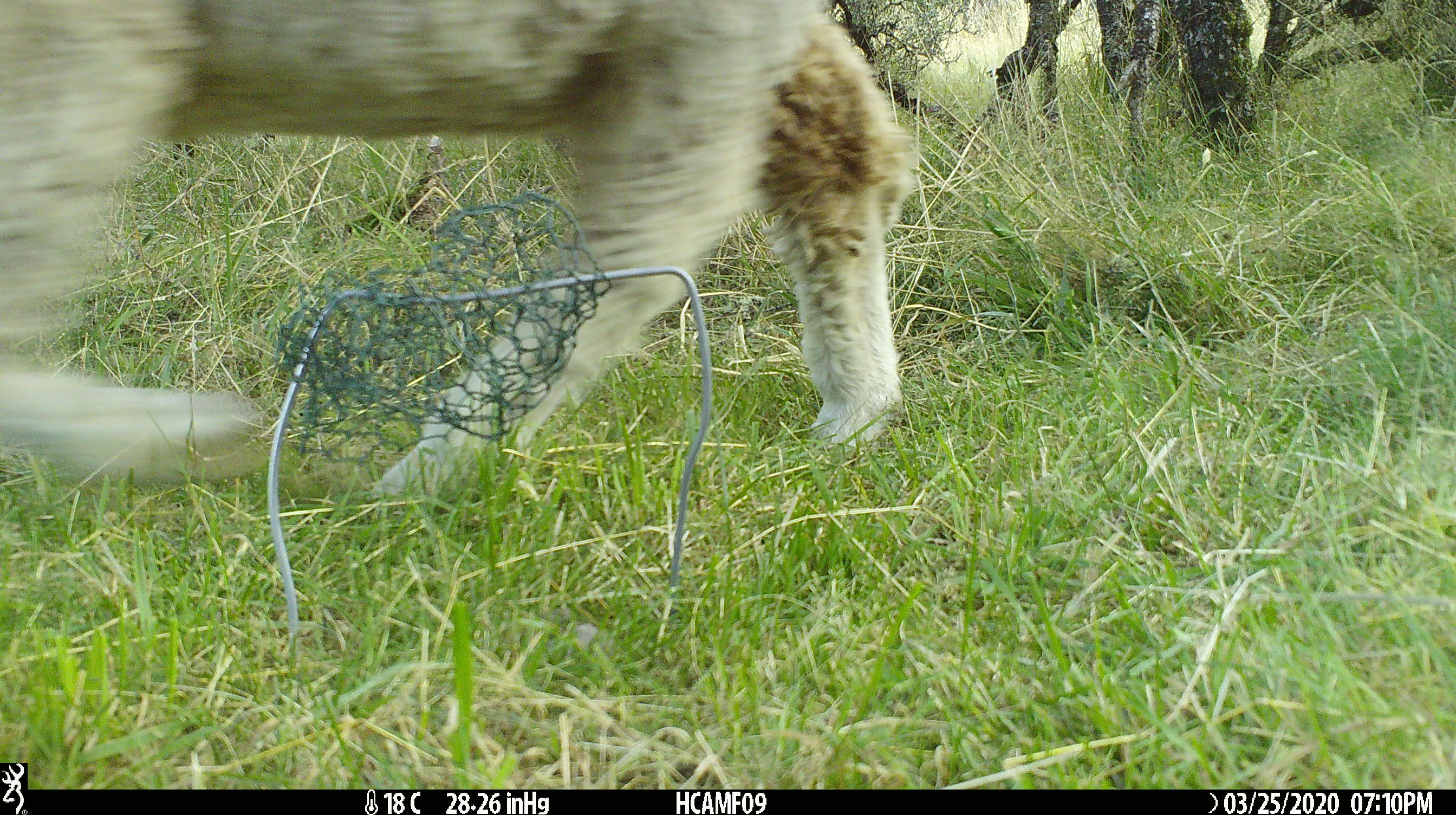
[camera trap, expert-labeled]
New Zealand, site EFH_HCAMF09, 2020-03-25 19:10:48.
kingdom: Animalia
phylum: Chordata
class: Mammalia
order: Artiodactyla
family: Bovidae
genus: Ovis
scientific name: Ovis aries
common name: domestic sheep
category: sheep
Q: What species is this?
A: Sheep (domestic sheep) (Ovis aries).